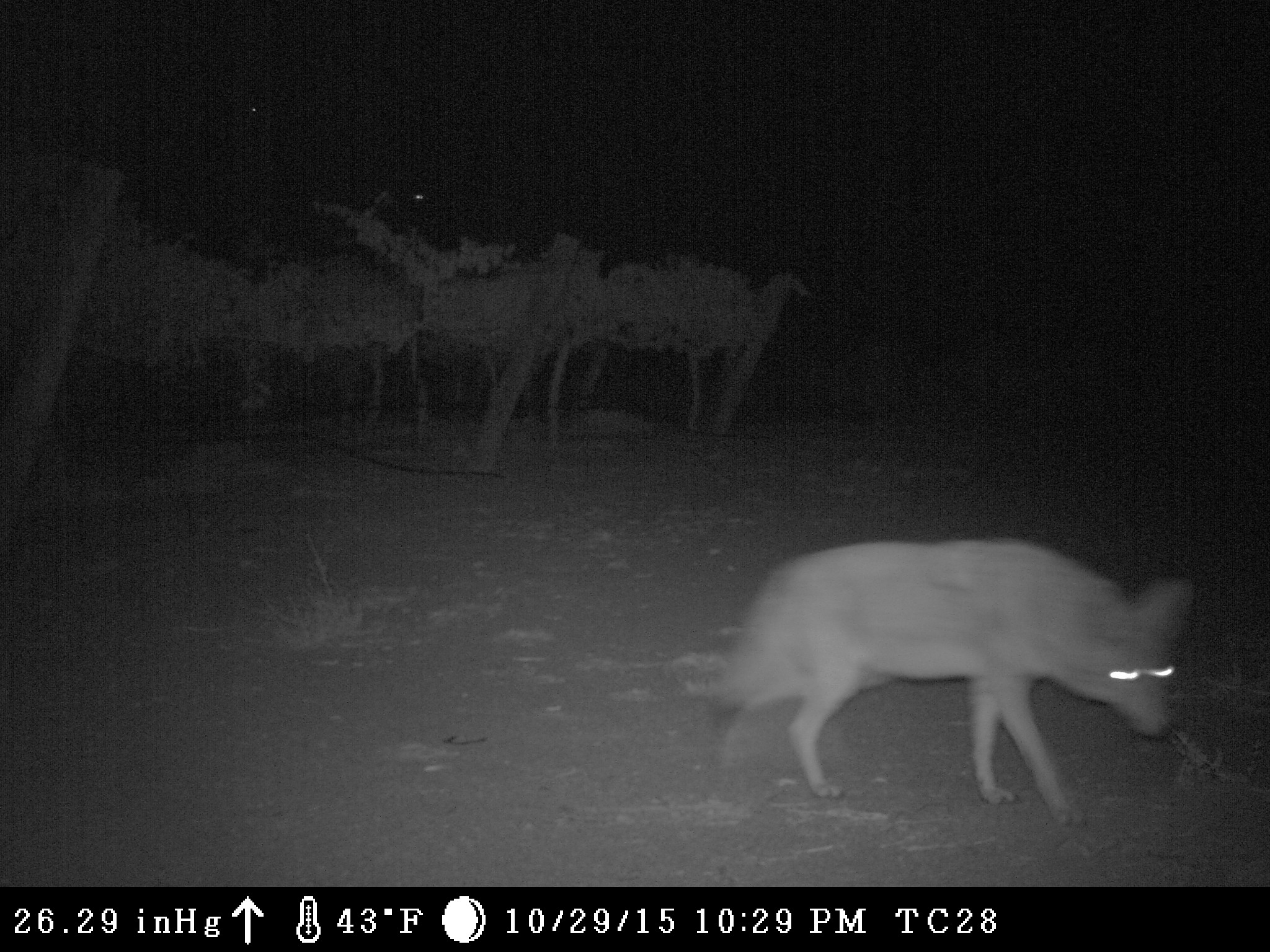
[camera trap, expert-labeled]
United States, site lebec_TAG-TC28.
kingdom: Animalia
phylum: Chordata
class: Mammalia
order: Carnivora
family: Canidae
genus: Canis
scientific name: Canis latrans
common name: coyote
Canis latrans (coyote).